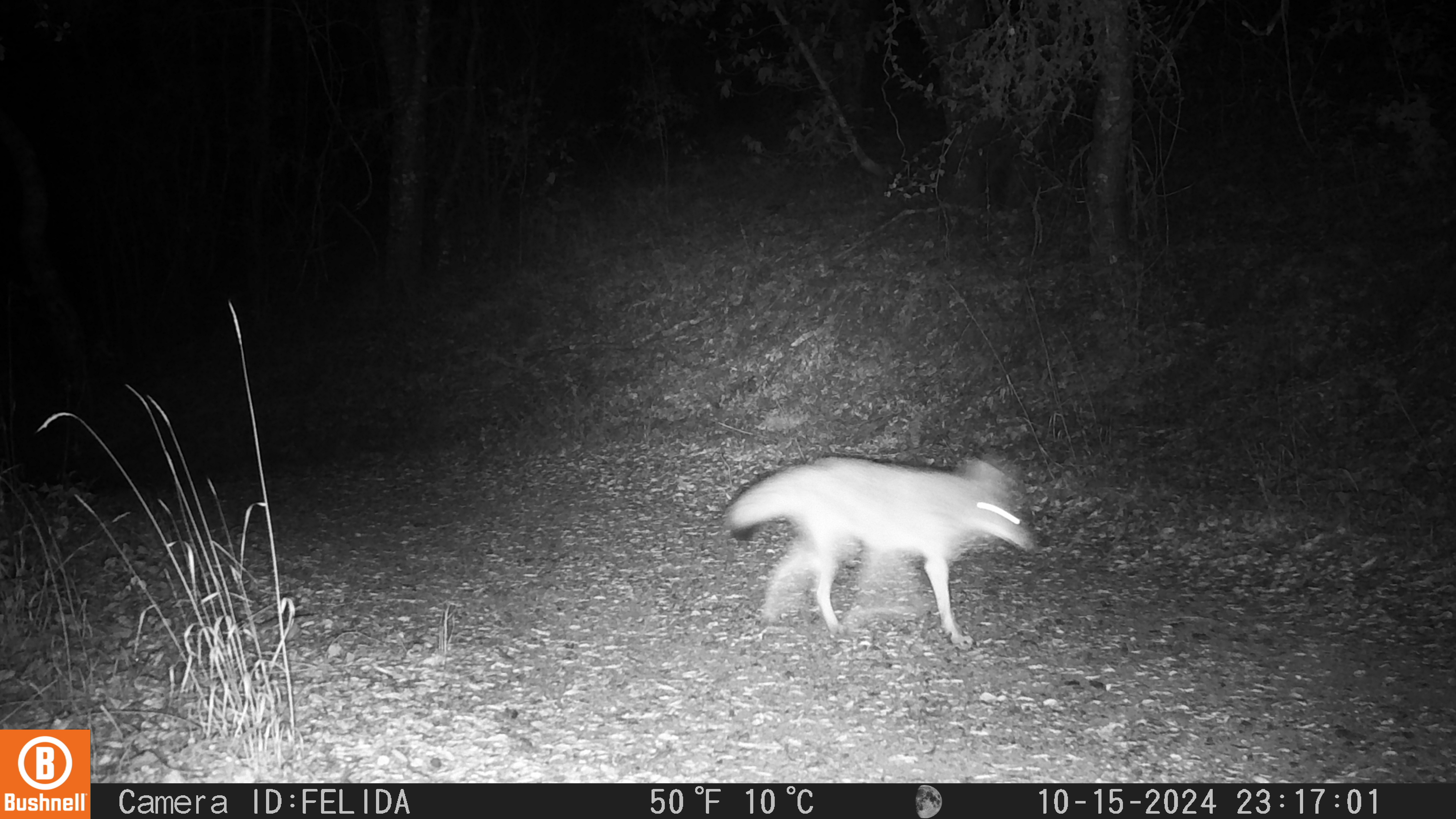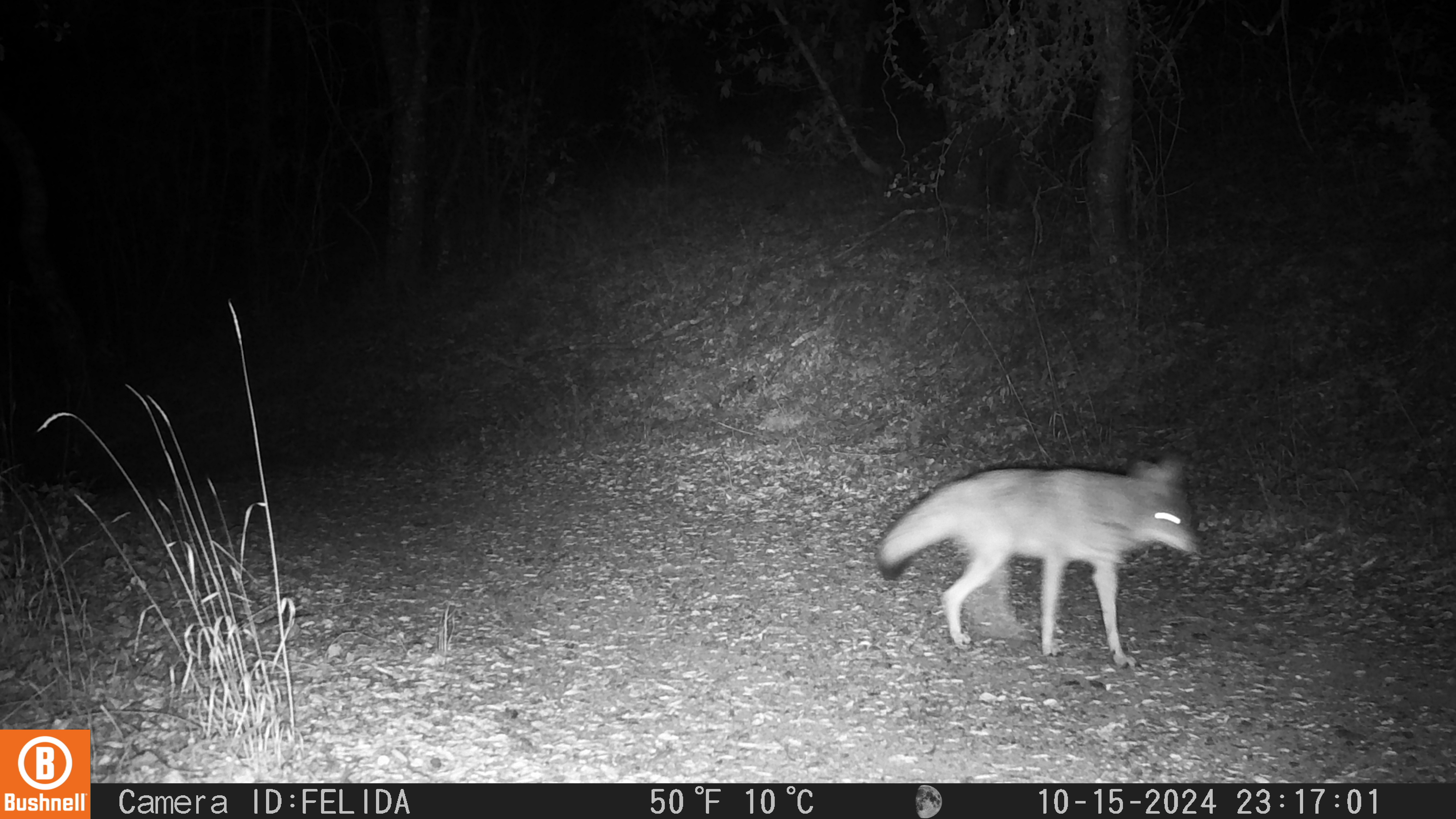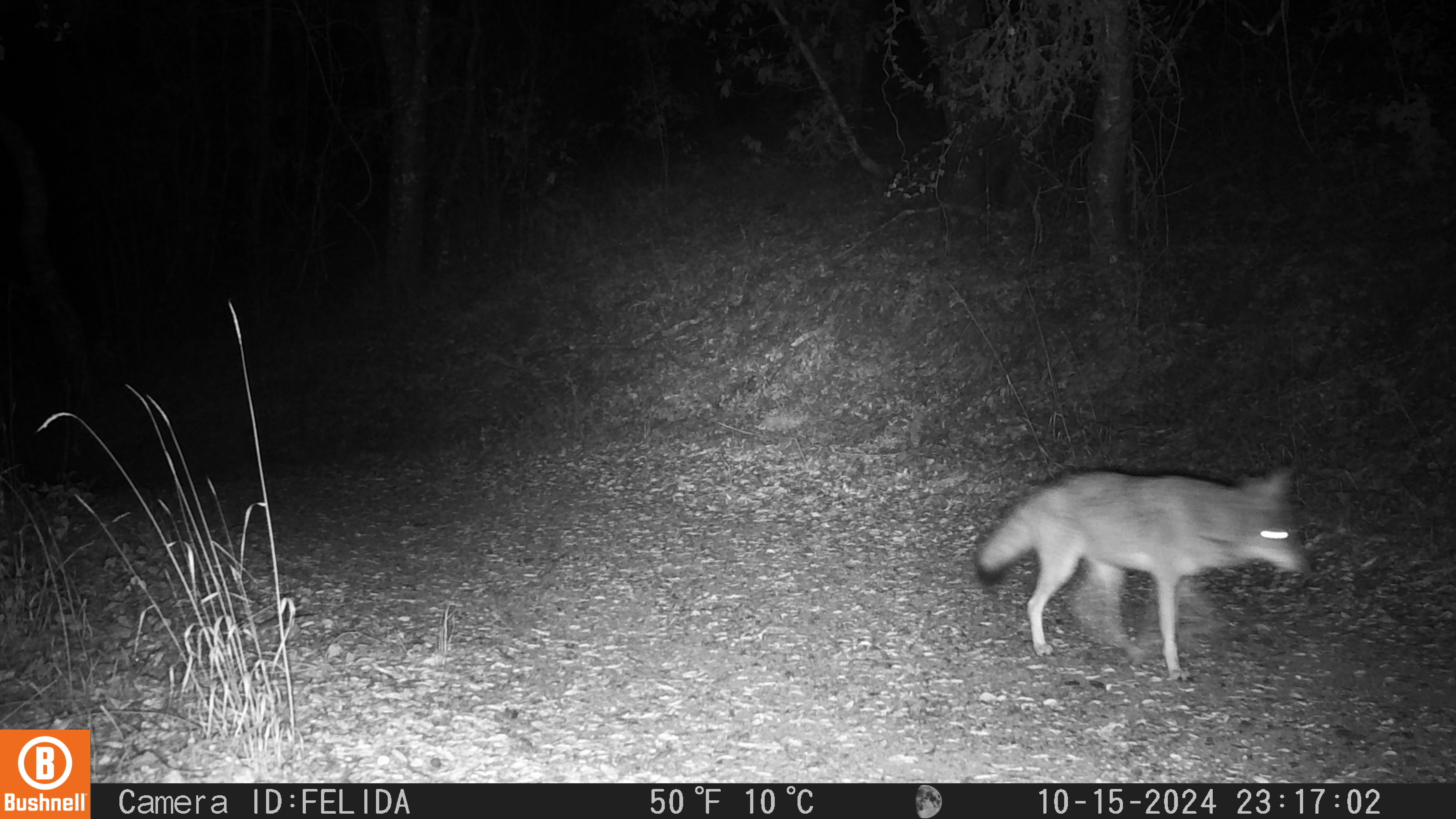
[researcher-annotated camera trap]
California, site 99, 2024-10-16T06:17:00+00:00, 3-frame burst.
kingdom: Animalia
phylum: Chordata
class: Mammalia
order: Carnivora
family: Canidae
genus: Canis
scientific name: Canis latrans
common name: coyote